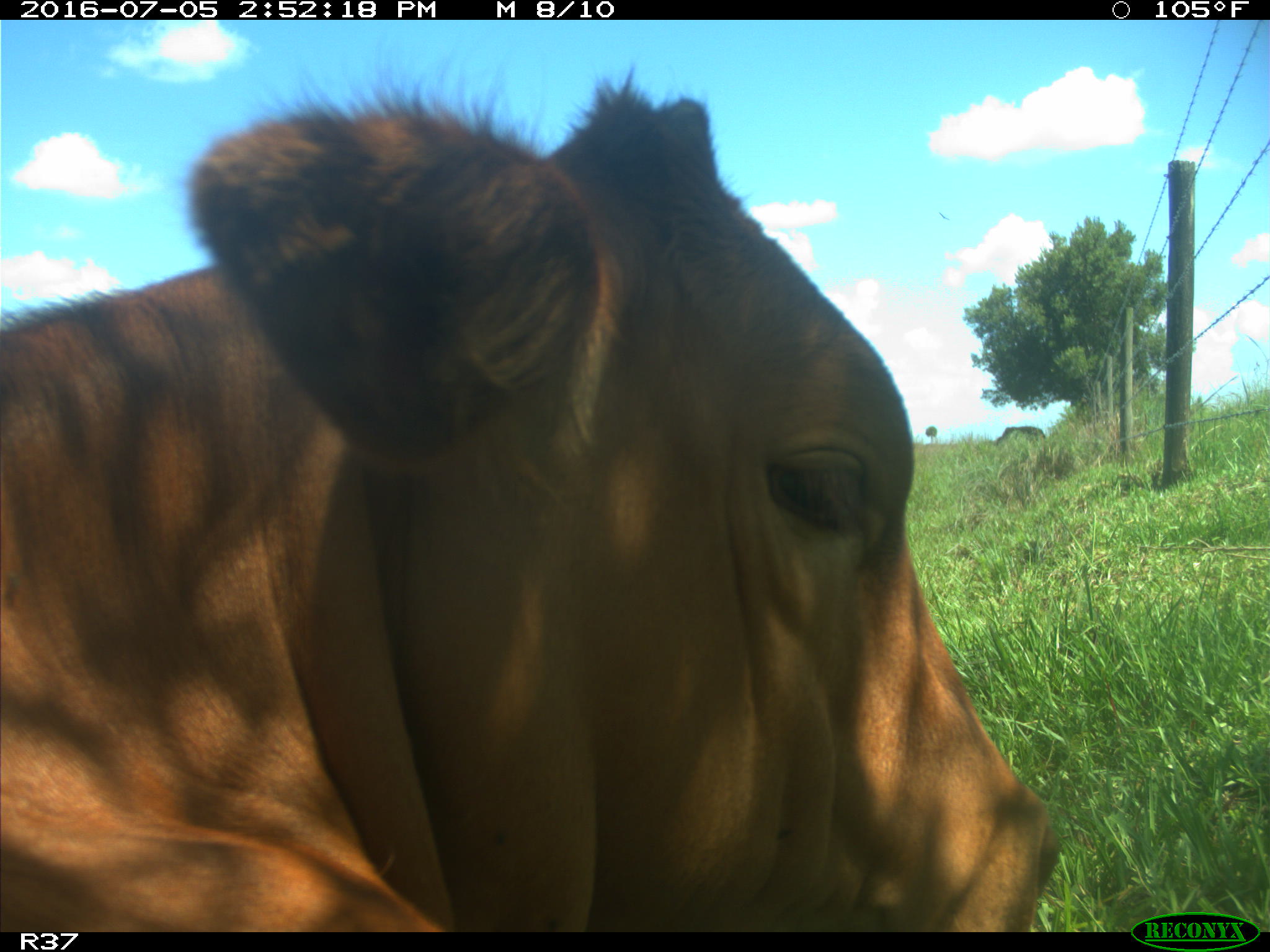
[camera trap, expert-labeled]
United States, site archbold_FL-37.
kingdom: Animalia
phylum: Chordata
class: Mammalia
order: Artiodactyla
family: Bovidae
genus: Bos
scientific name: Bos taurus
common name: domestic cow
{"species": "Bos taurus (domestic cow)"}